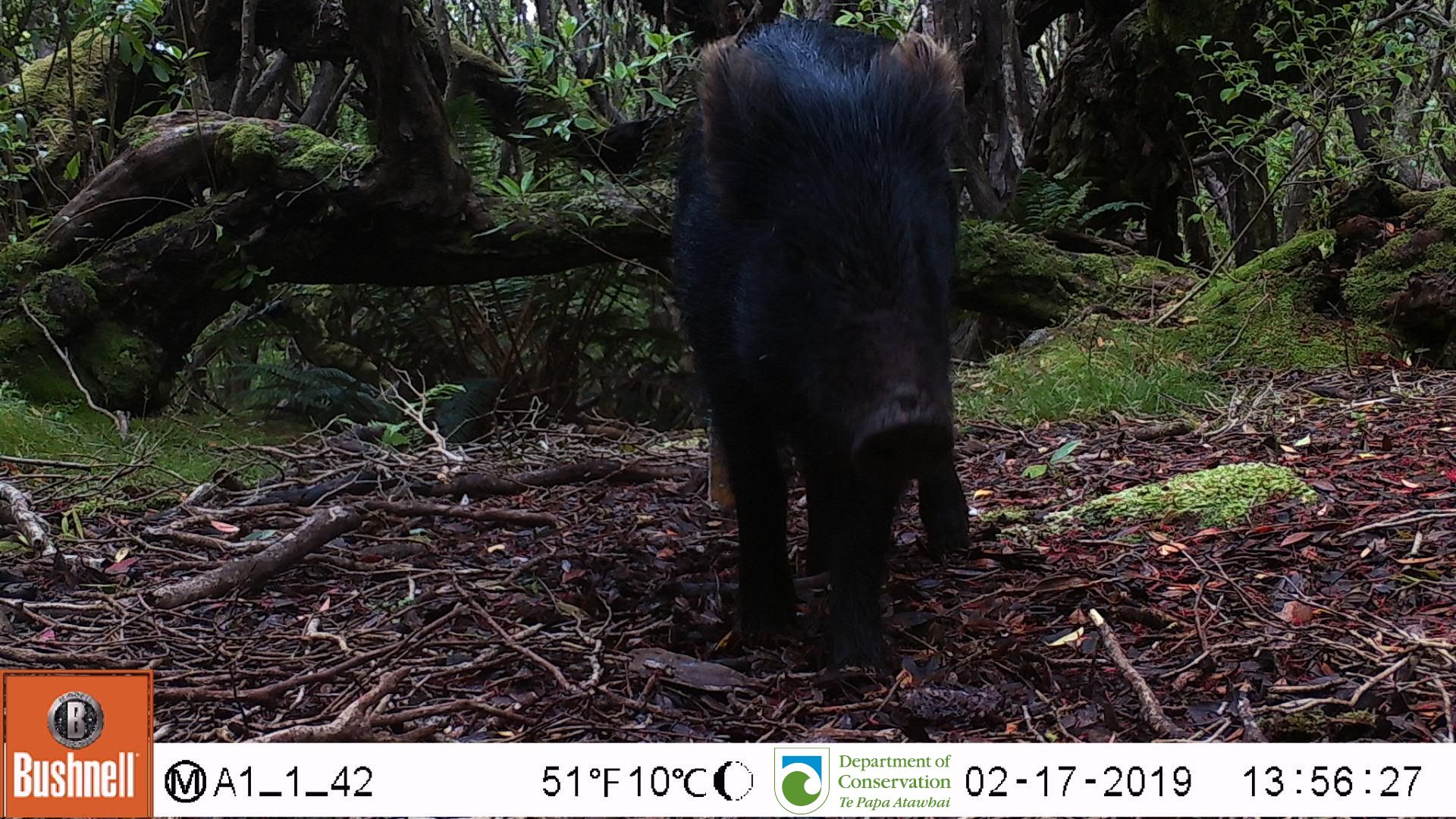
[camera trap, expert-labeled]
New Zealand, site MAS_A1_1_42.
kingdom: Animalia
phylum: Chordata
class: Mammalia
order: Artiodactyla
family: Suidae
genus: Sus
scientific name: Sus scrofa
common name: pig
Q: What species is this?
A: Pig (Sus scrofa).